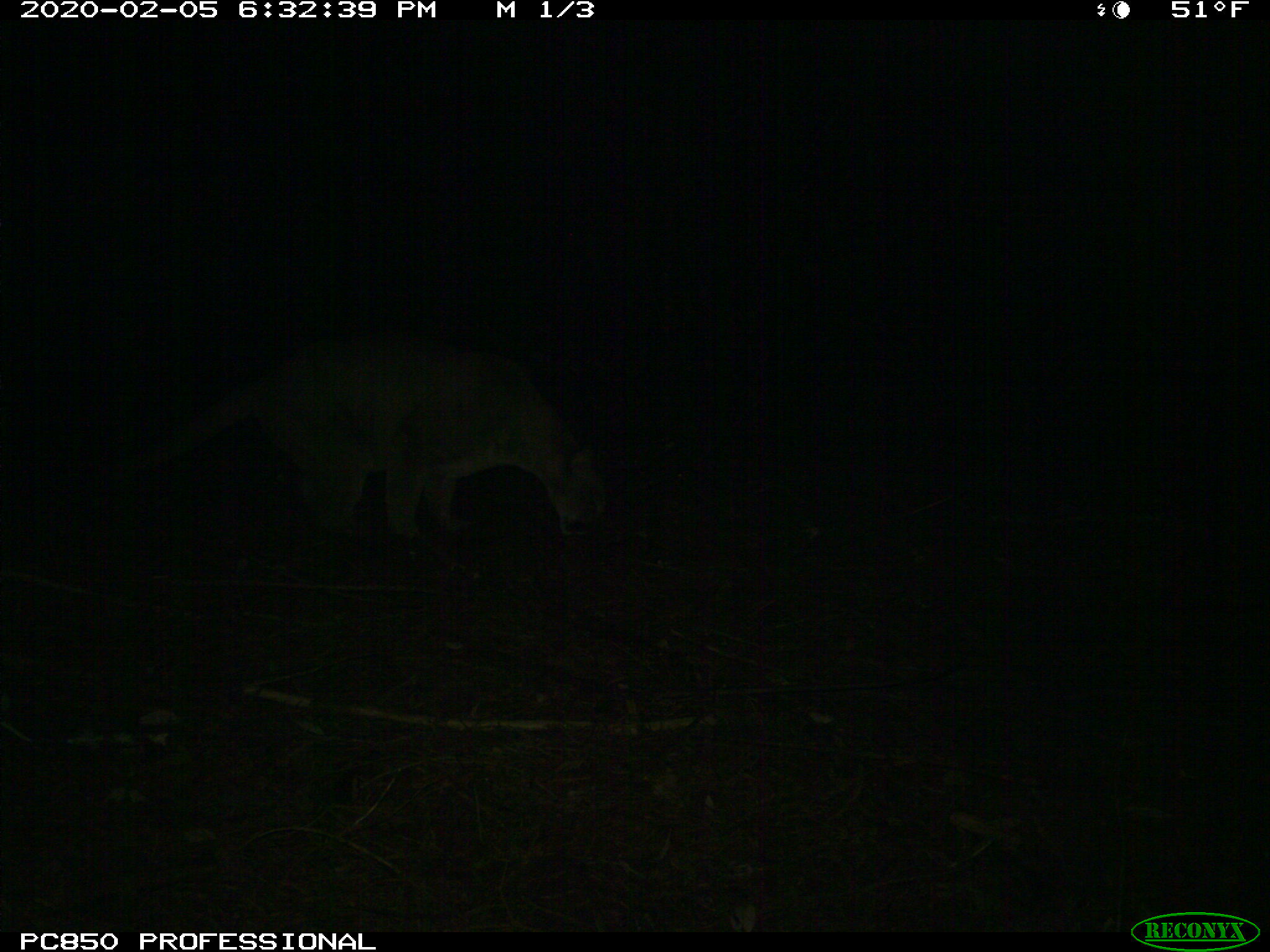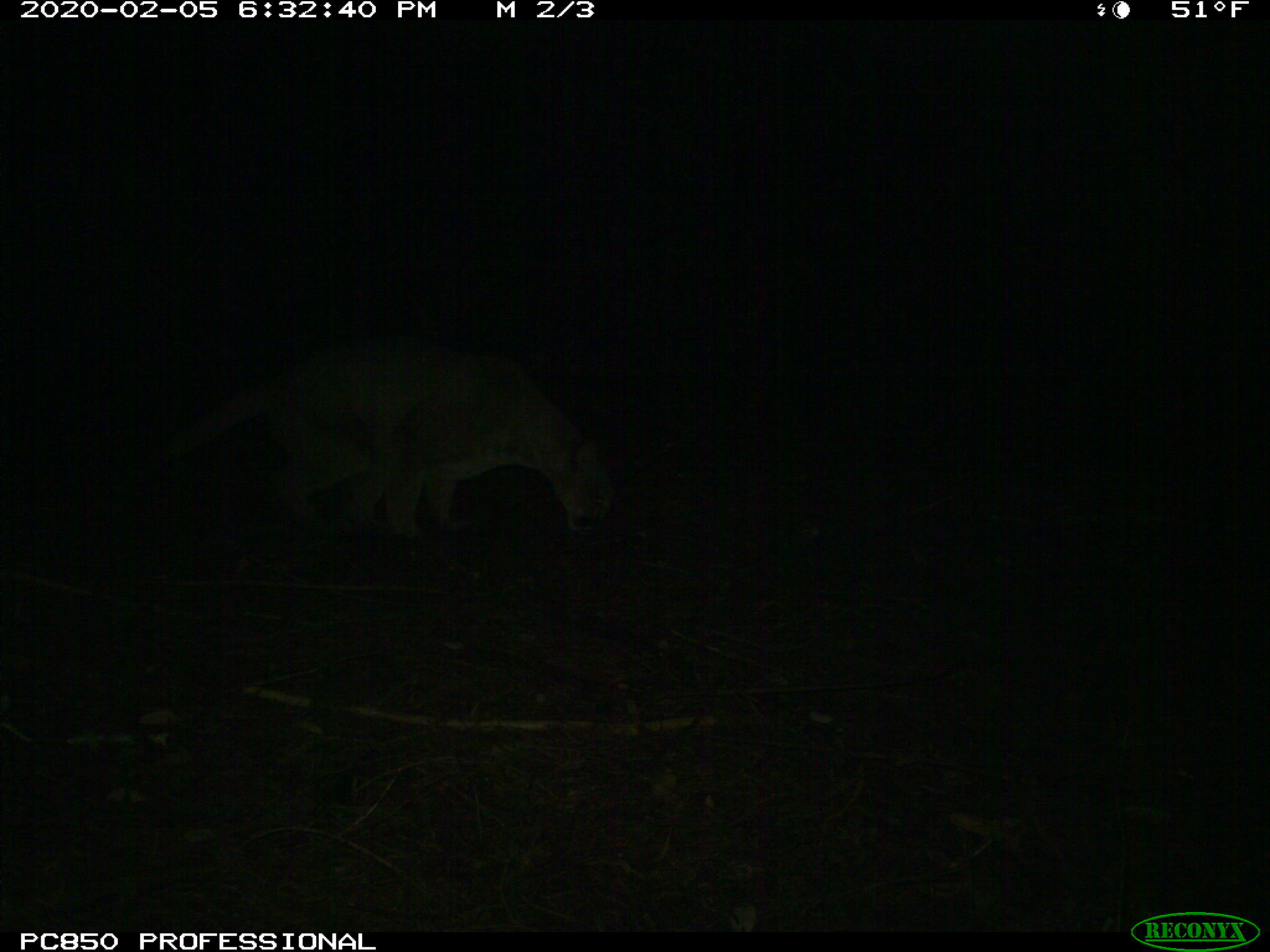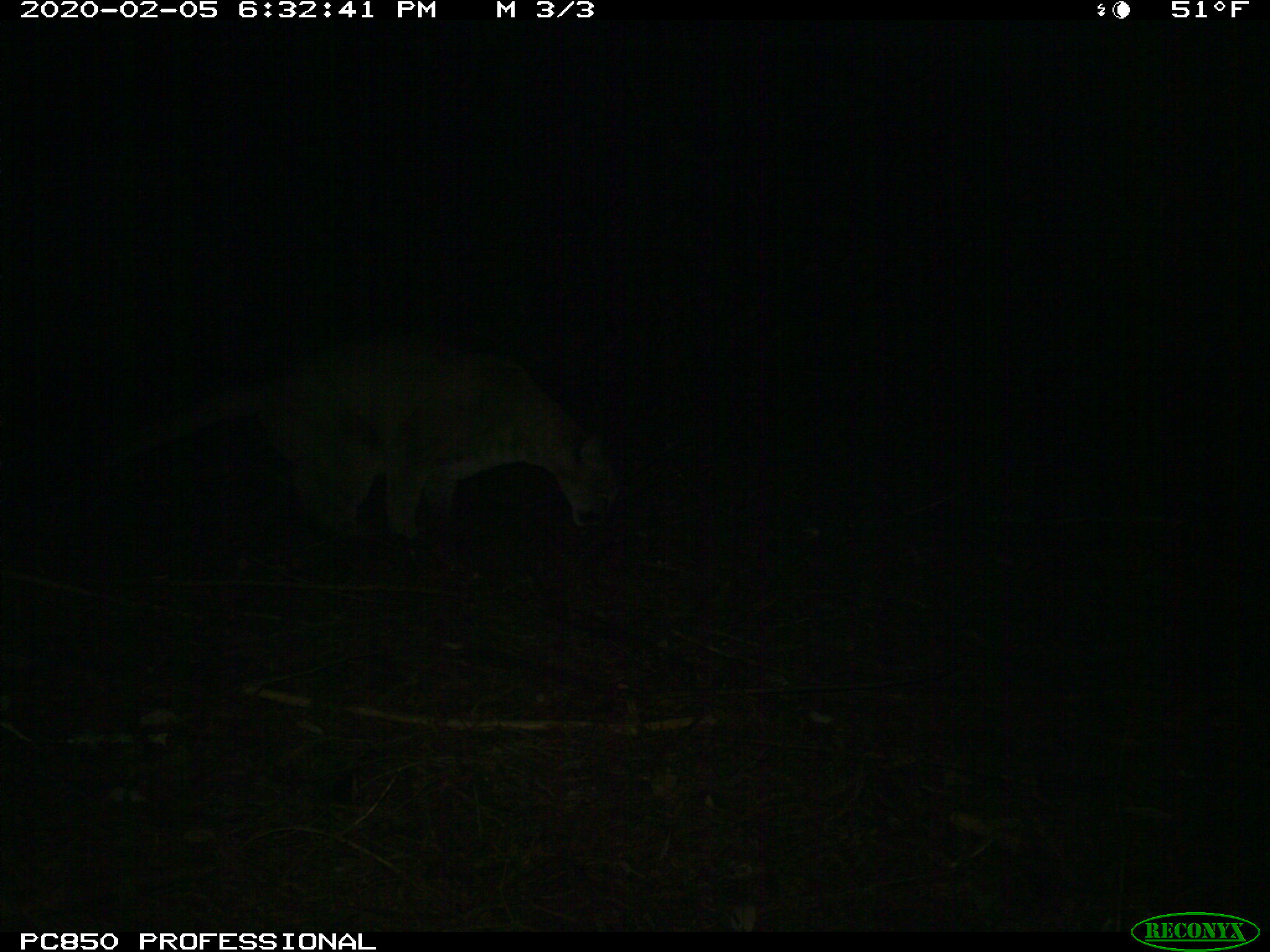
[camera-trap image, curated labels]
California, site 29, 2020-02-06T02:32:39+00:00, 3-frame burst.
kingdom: Animalia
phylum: Chordata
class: Mammalia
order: Carnivora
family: Felidae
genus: Puma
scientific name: Puma concolor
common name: puma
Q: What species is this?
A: Puma (Puma concolor).